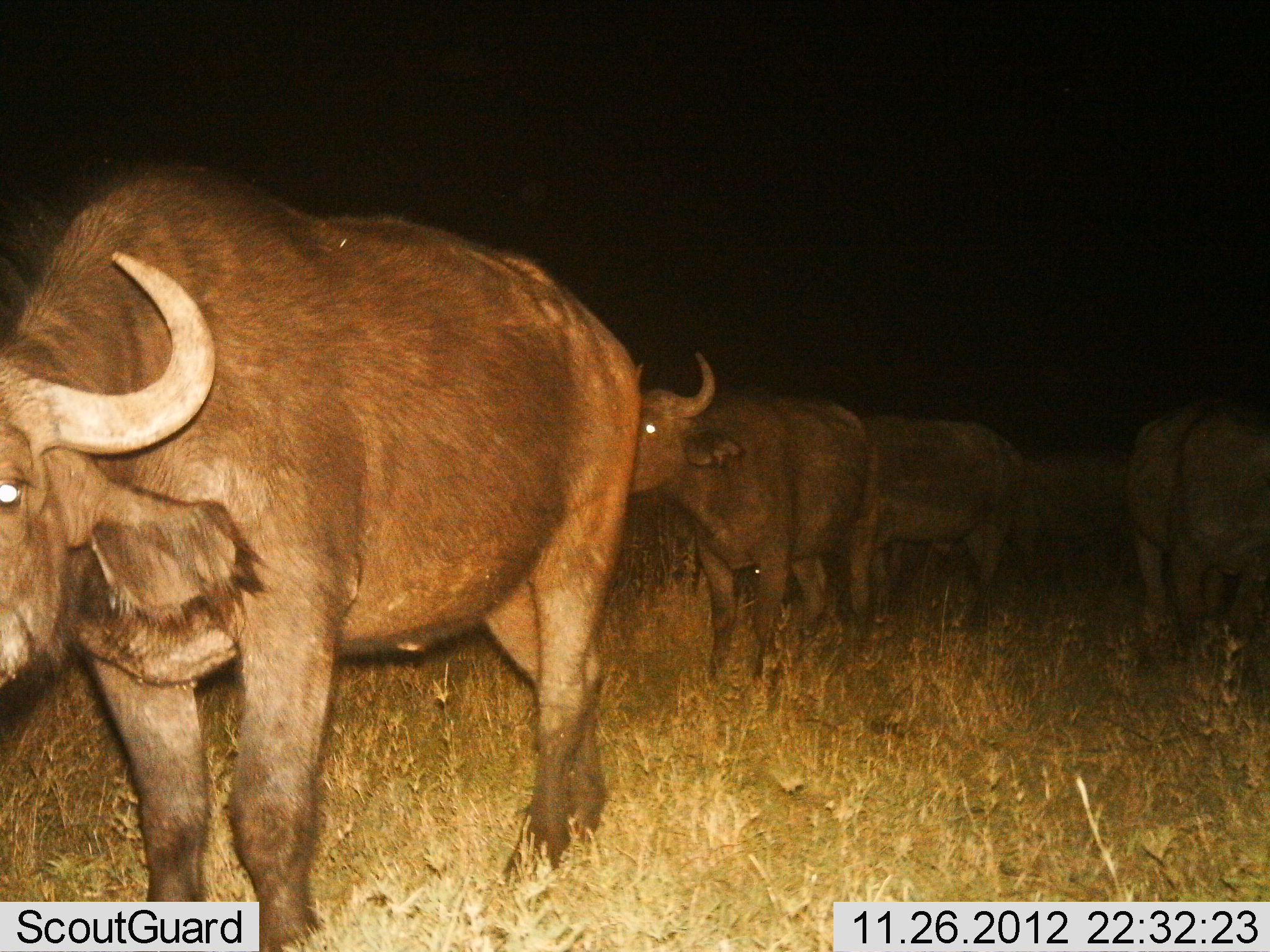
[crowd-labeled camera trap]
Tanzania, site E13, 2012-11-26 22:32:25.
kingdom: Animalia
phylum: Chordata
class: Mammalia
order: Artiodactyla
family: Bovidae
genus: Syncerus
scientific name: Syncerus caffer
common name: cape buffalo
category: buffalo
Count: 5.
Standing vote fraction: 70%.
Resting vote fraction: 0%.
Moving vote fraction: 60%.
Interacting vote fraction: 0%.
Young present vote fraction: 0%.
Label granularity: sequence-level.